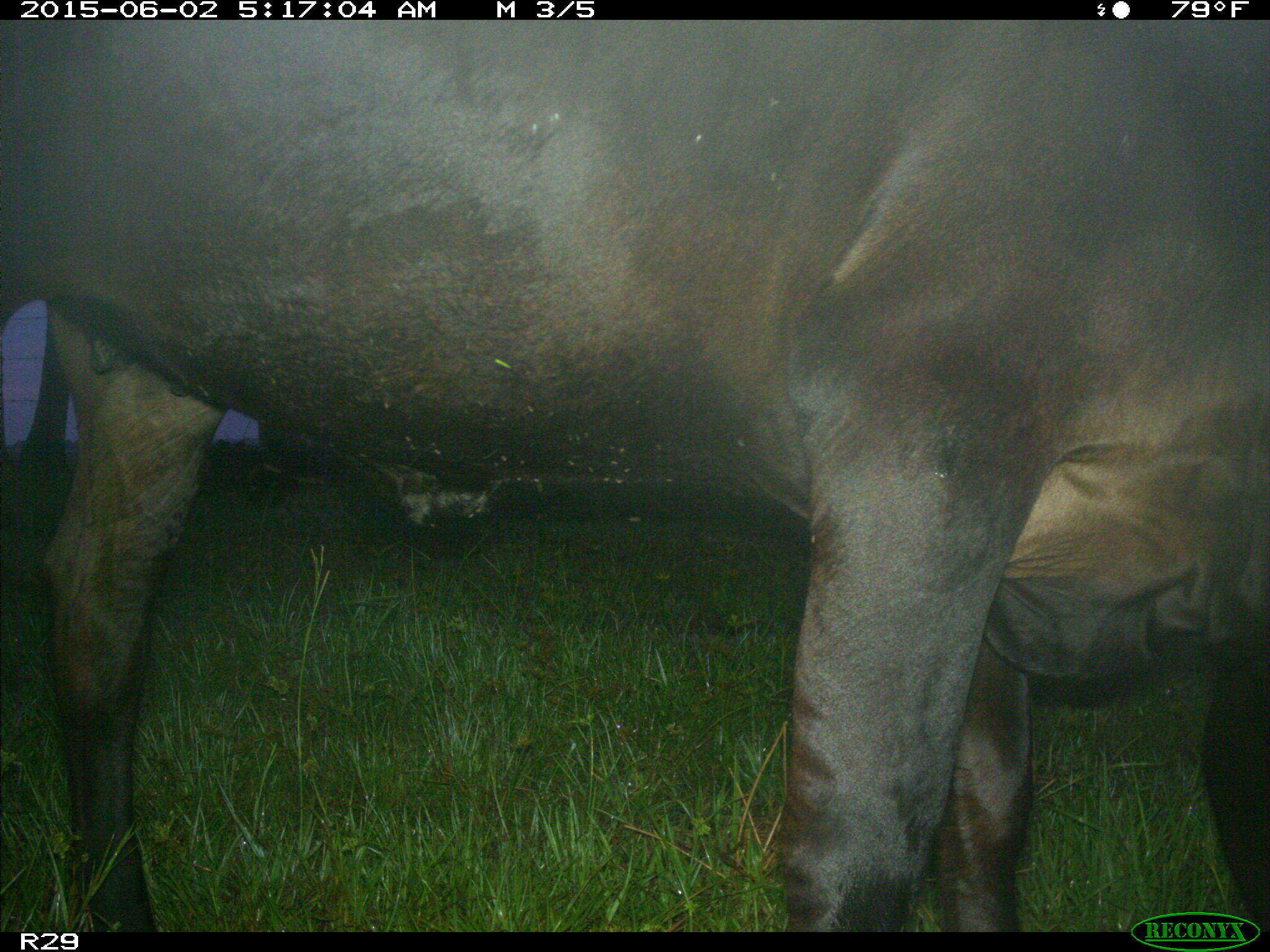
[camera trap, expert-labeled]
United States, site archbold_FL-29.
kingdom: Animalia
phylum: Chordata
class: Mammalia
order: Artiodactyla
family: Bovidae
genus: Bos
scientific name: Bos taurus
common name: domestic cow